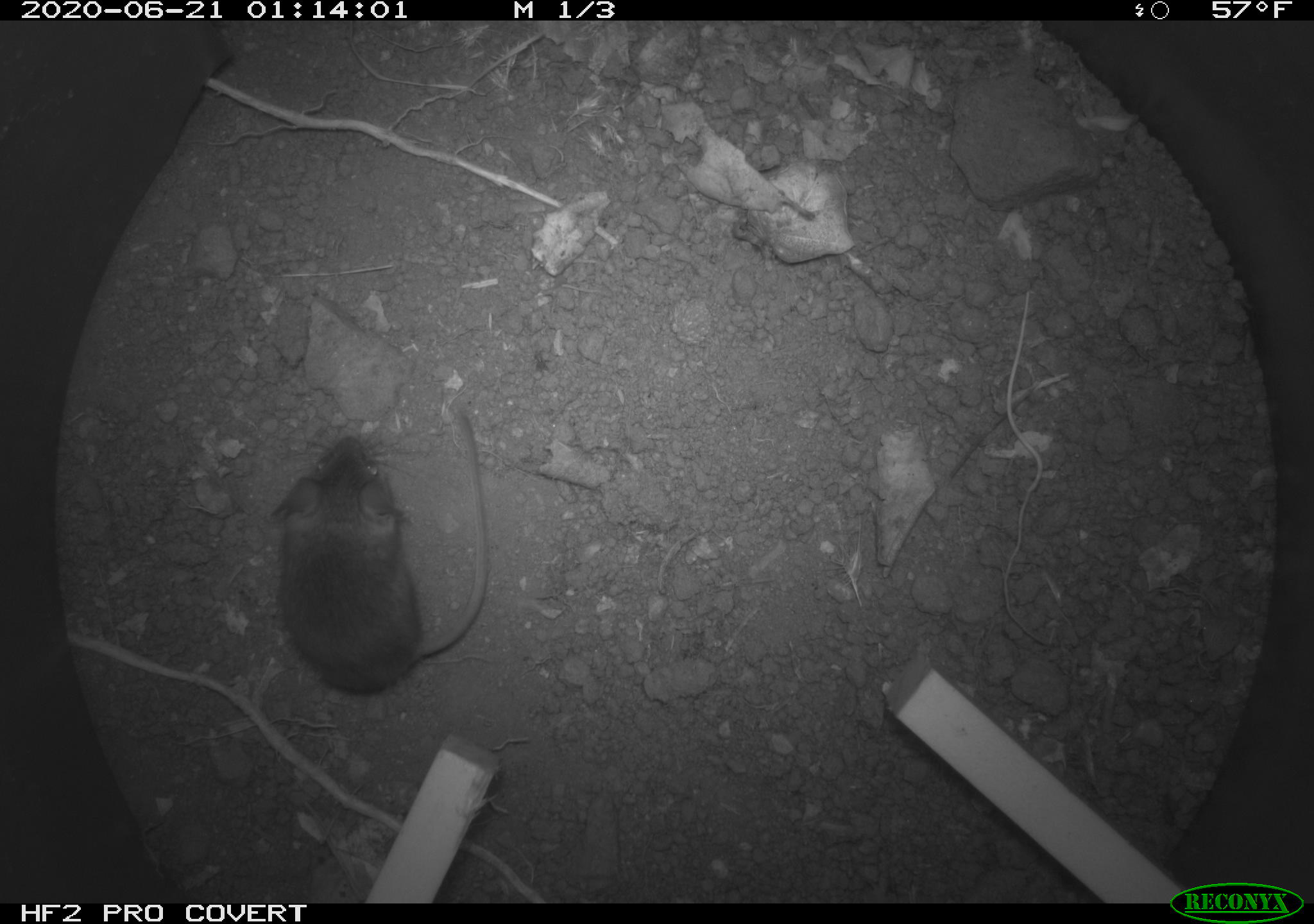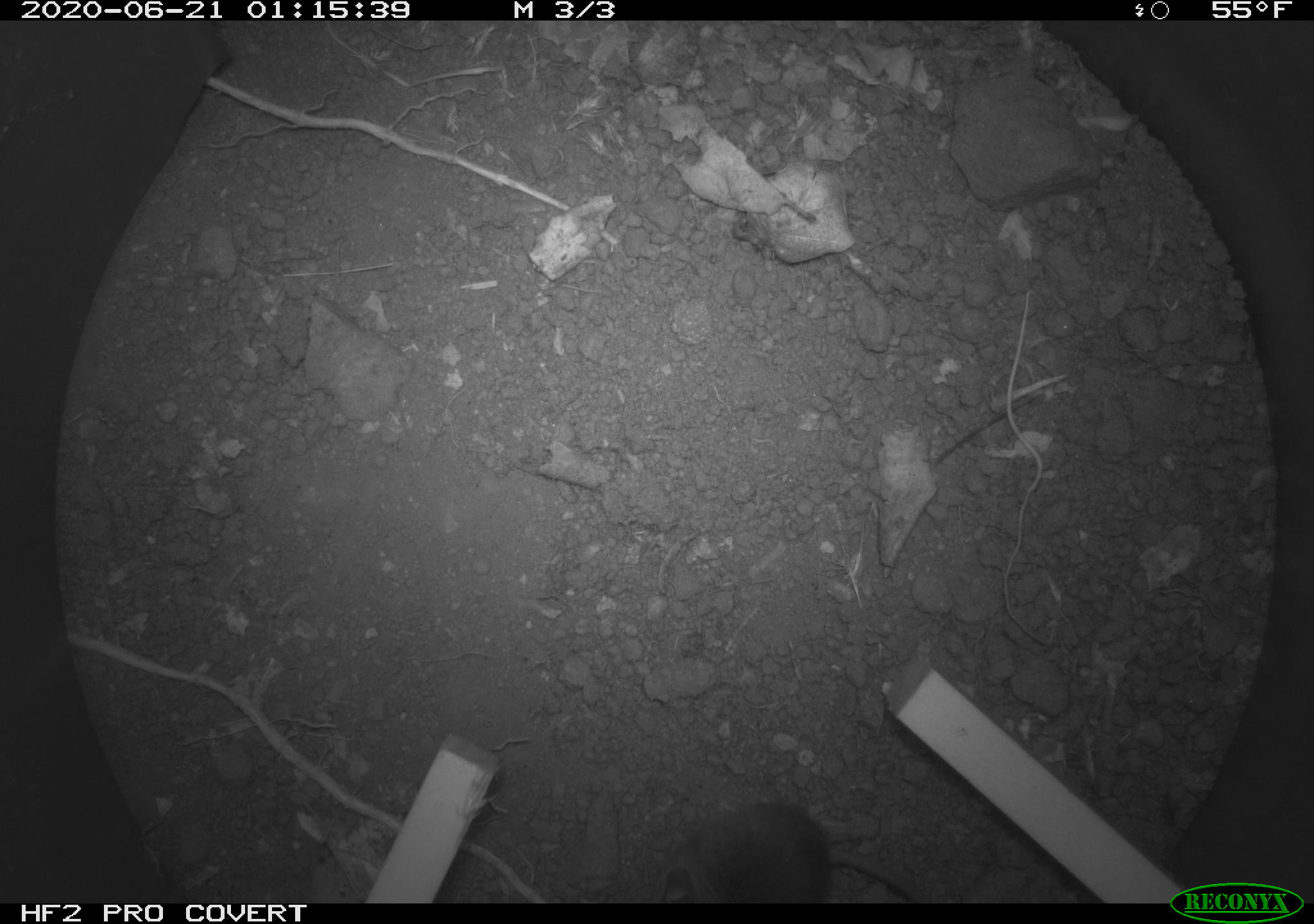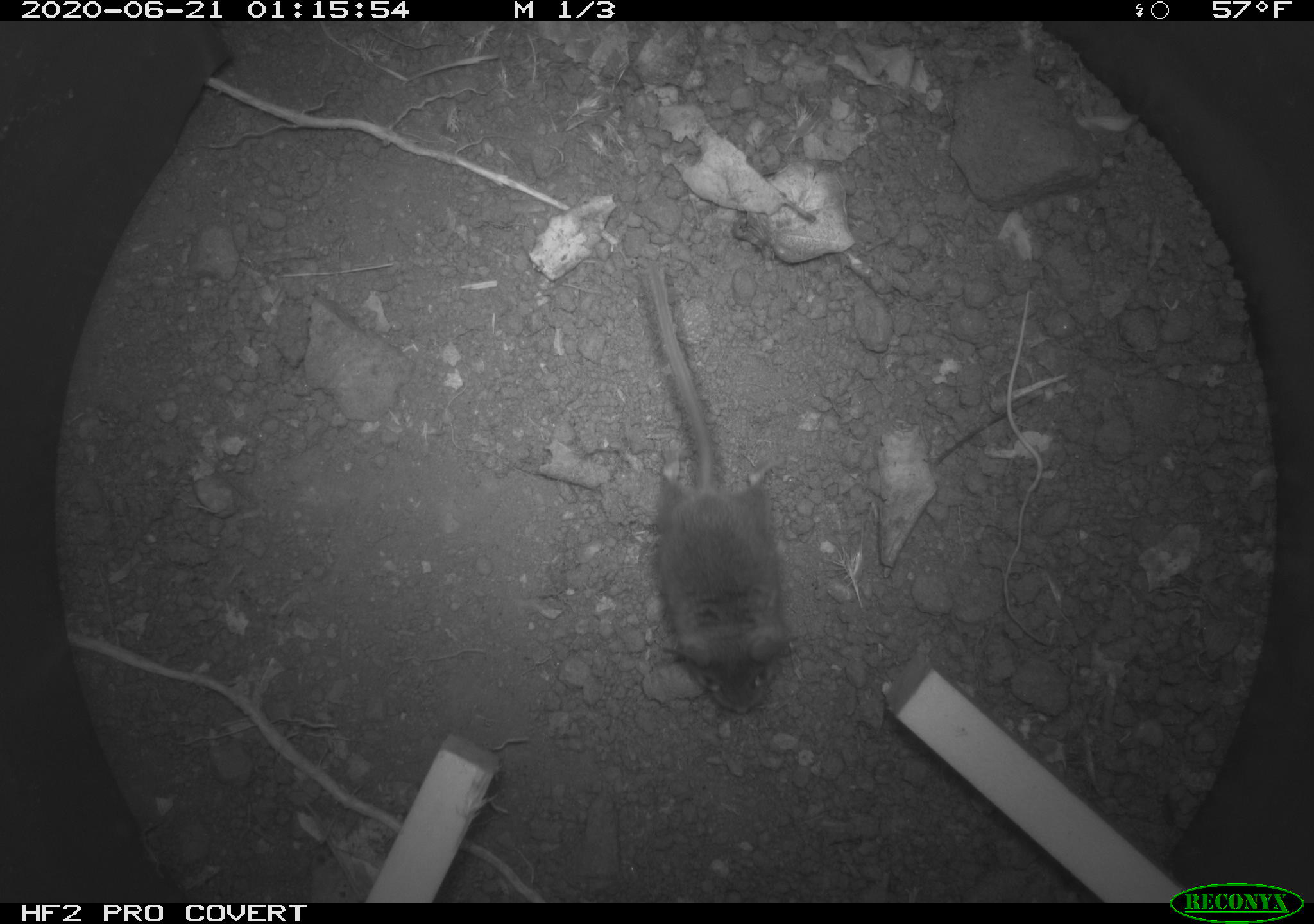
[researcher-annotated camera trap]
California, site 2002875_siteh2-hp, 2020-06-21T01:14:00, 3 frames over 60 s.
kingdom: Animalia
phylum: Chordata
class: Mammalia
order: Rodentia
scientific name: Rodentia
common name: mouse species